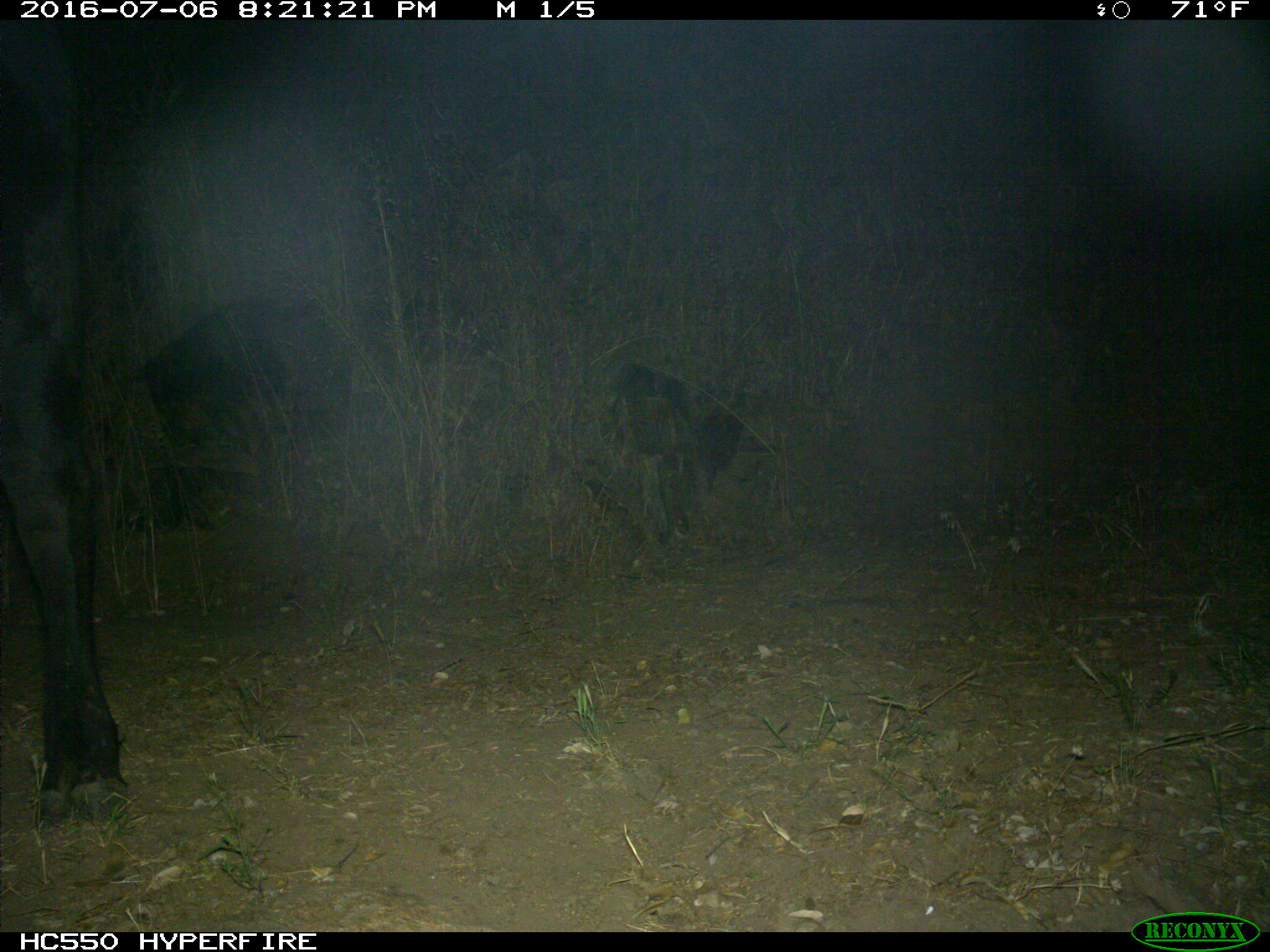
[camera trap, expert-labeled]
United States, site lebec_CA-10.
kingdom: Animalia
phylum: Chordata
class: Mammalia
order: Artiodactyla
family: Bovidae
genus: Bos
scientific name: Bos taurus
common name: domestic cow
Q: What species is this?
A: Bos taurus (domestic cow).